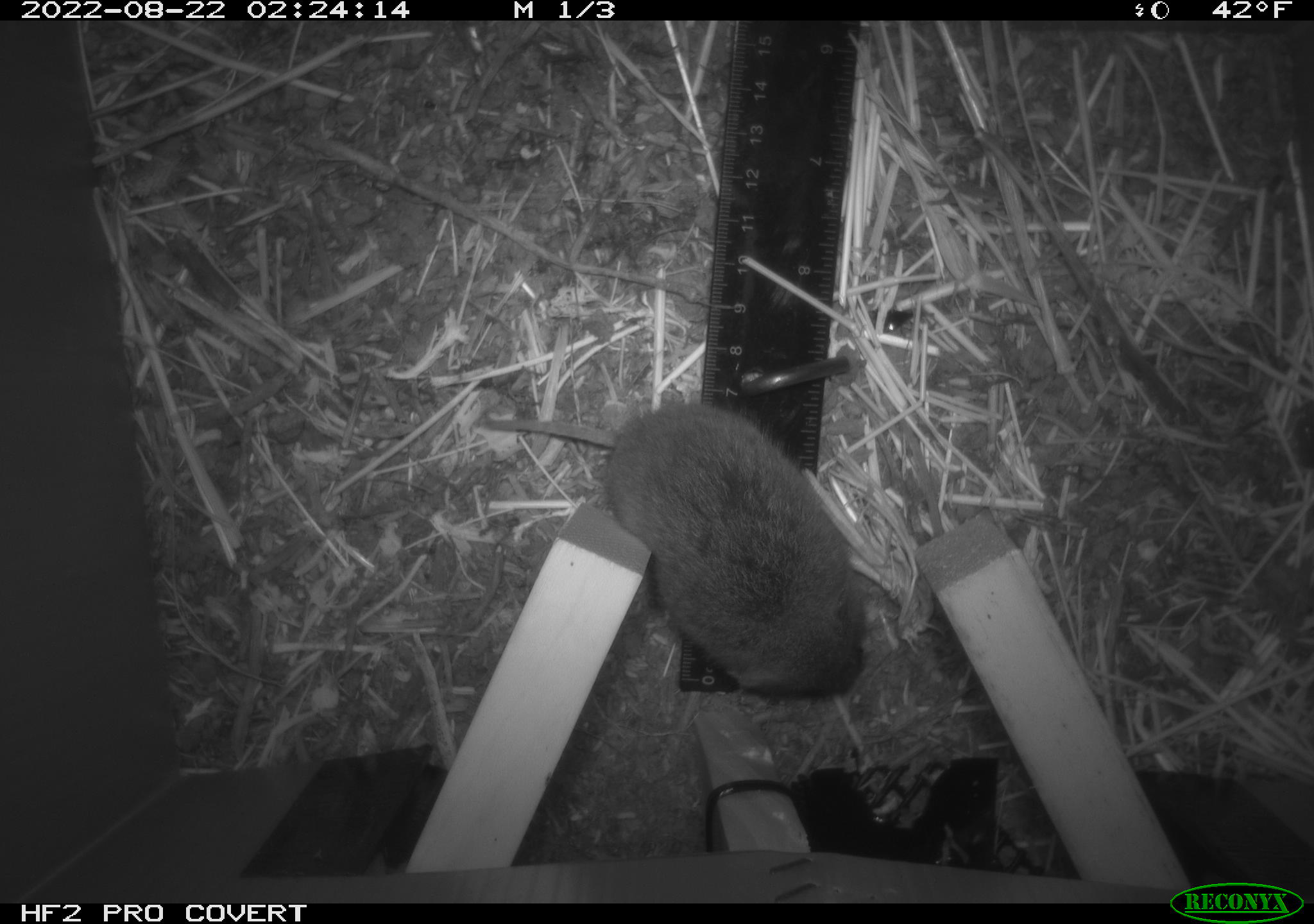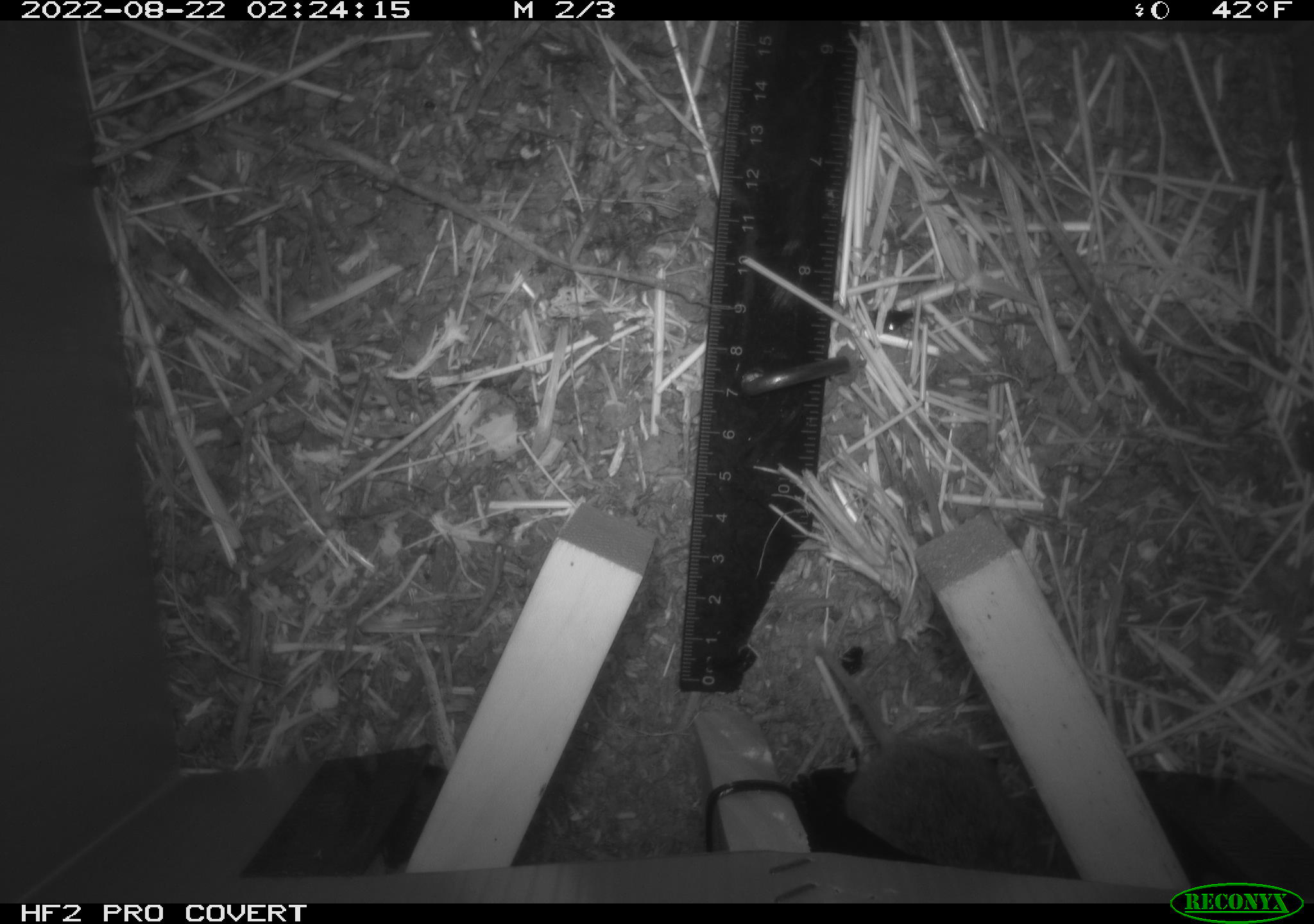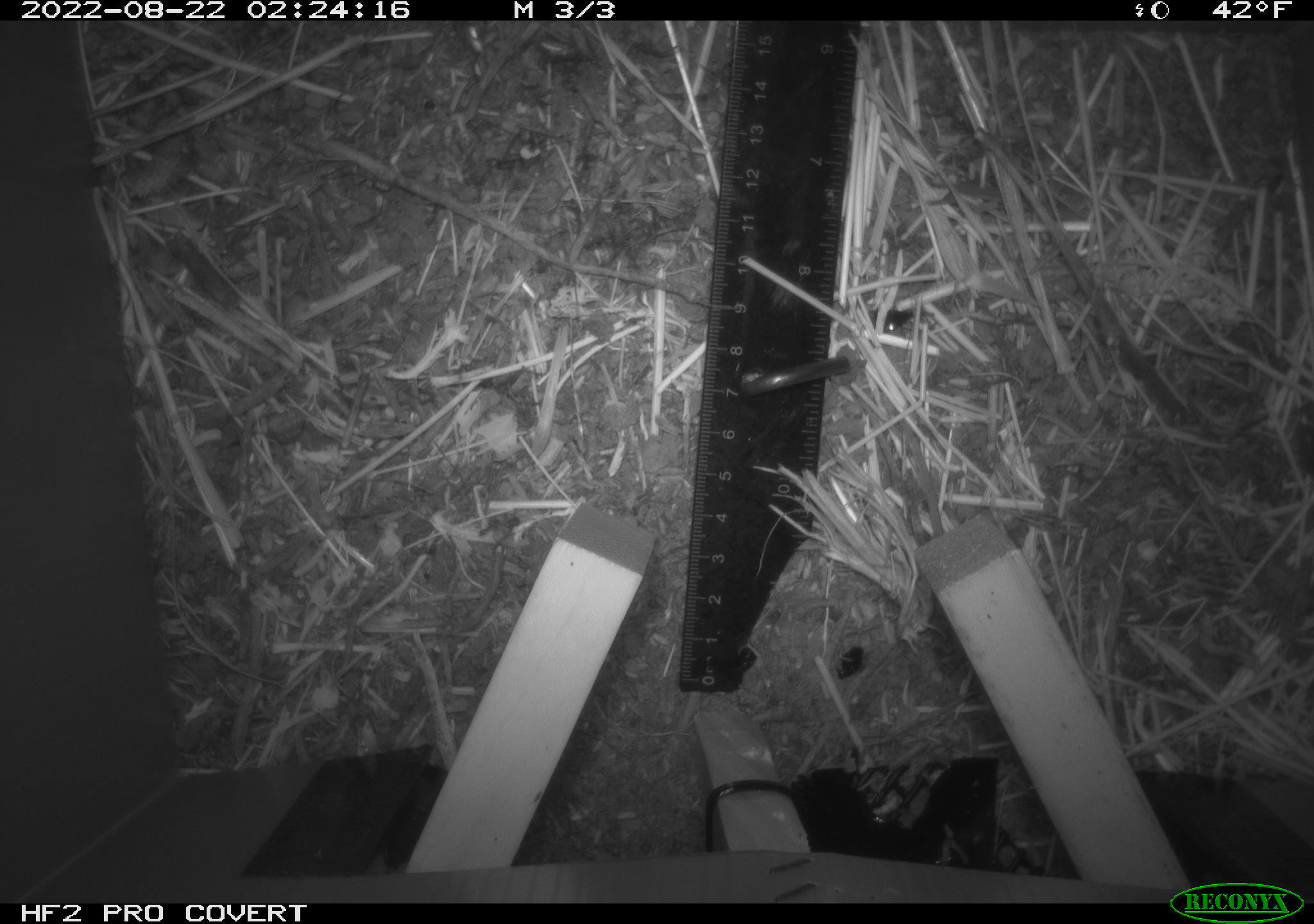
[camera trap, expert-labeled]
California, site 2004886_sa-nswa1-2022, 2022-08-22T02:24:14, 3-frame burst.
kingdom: Animalia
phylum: Chordata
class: Mammalia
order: Rodentia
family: Cricetidae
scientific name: Cricetidae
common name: hamsters, voles, lemmings, and allies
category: cricetidae family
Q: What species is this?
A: Cricetidae family (hamsters, voles, lemmings, and allies) (Cricetidae).